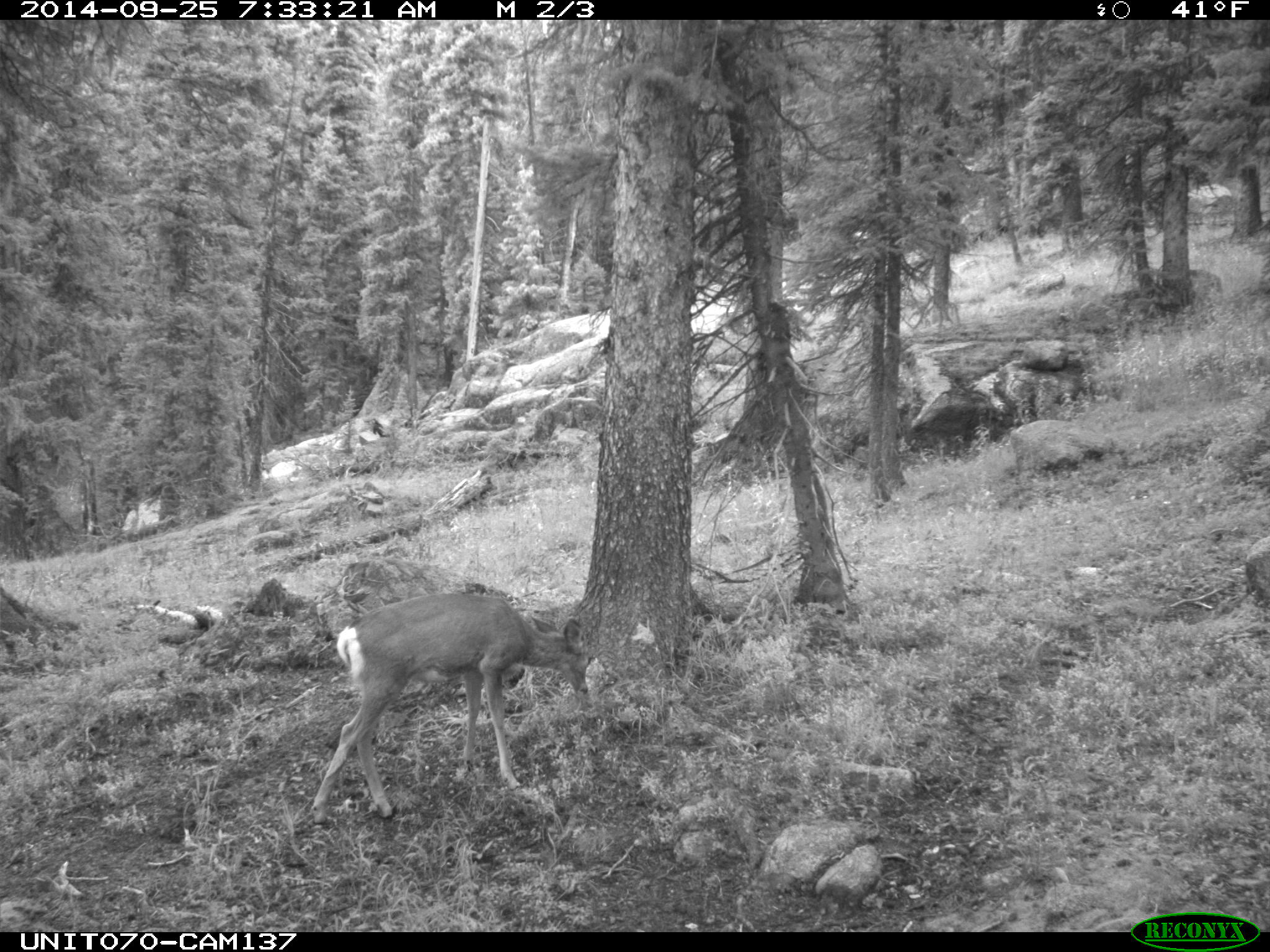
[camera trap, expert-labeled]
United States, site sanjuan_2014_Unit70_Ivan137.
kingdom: Animalia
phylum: Chordata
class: Mammalia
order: Artiodactyla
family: Cervidae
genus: Odocoileus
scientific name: Odocoileus hemionus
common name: mule deer